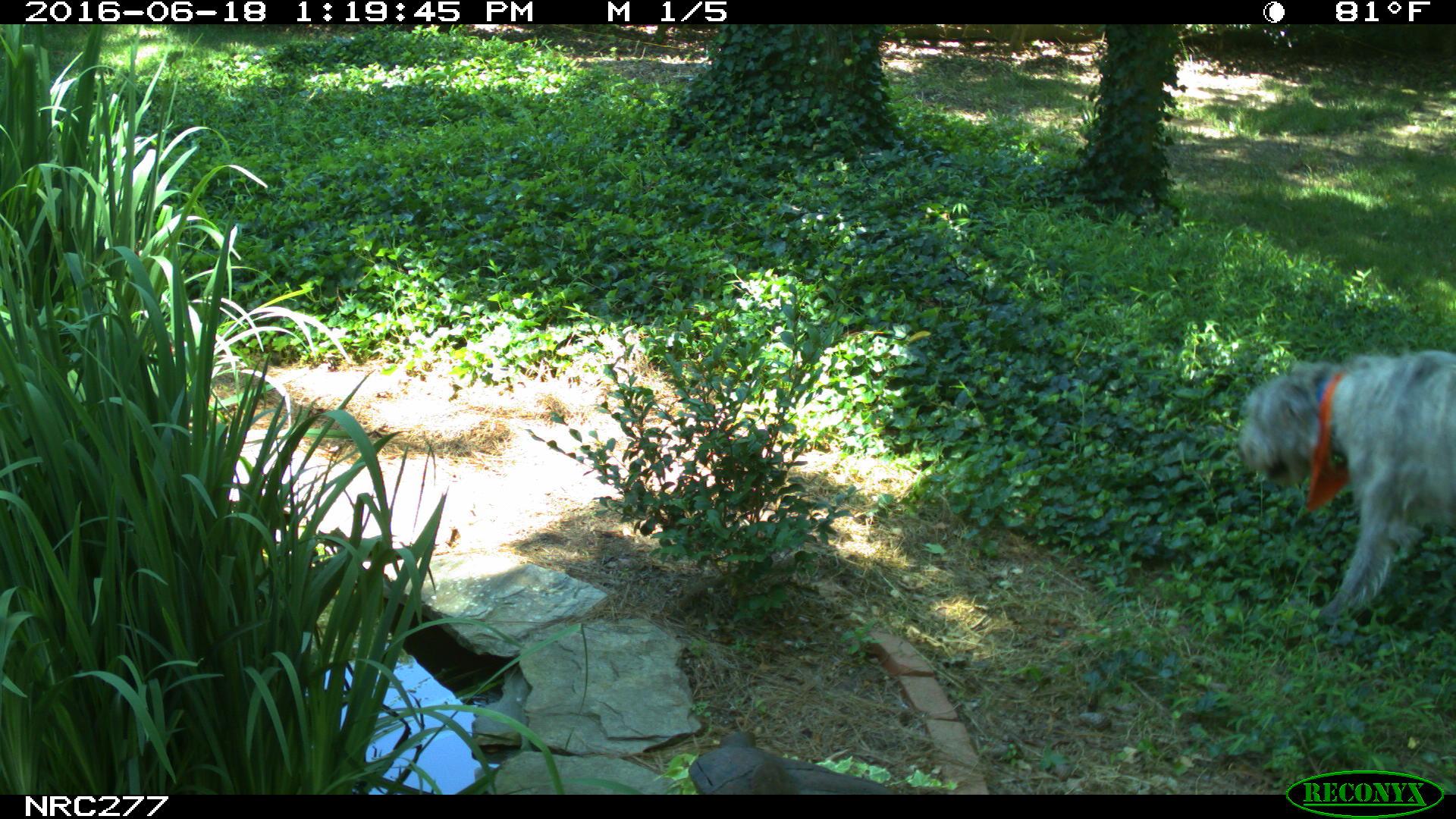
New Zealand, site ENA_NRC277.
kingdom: Animalia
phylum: Chordata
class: Mammalia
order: Carnivora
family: Canidae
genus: Canis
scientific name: Canis familiaris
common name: domestic dog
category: dog